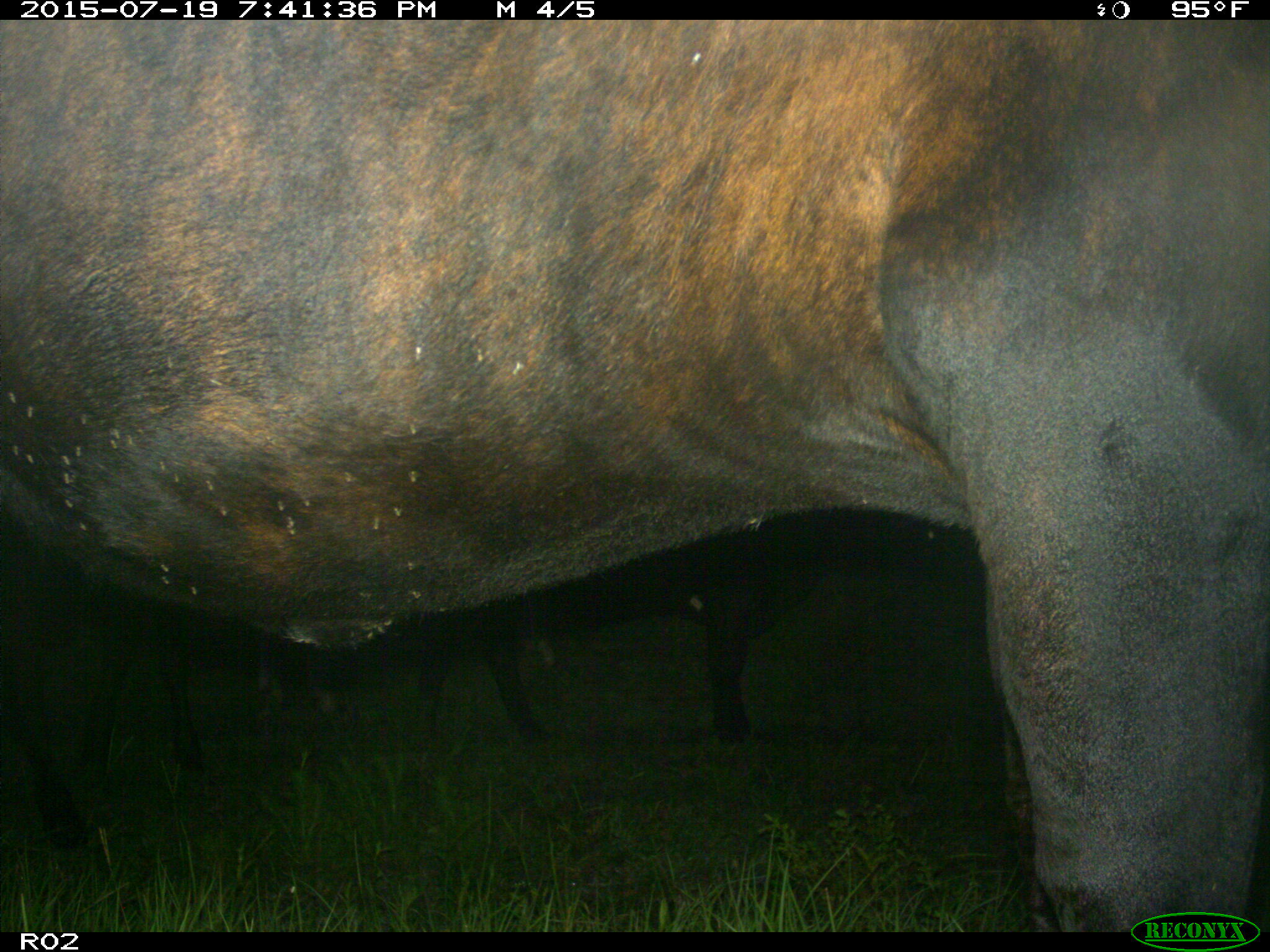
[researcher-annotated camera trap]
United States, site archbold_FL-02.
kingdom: Animalia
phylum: Chordata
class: Mammalia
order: Artiodactyla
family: Bovidae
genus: Bos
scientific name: Bos taurus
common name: domestic cow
Bos taurus (domestic cow).